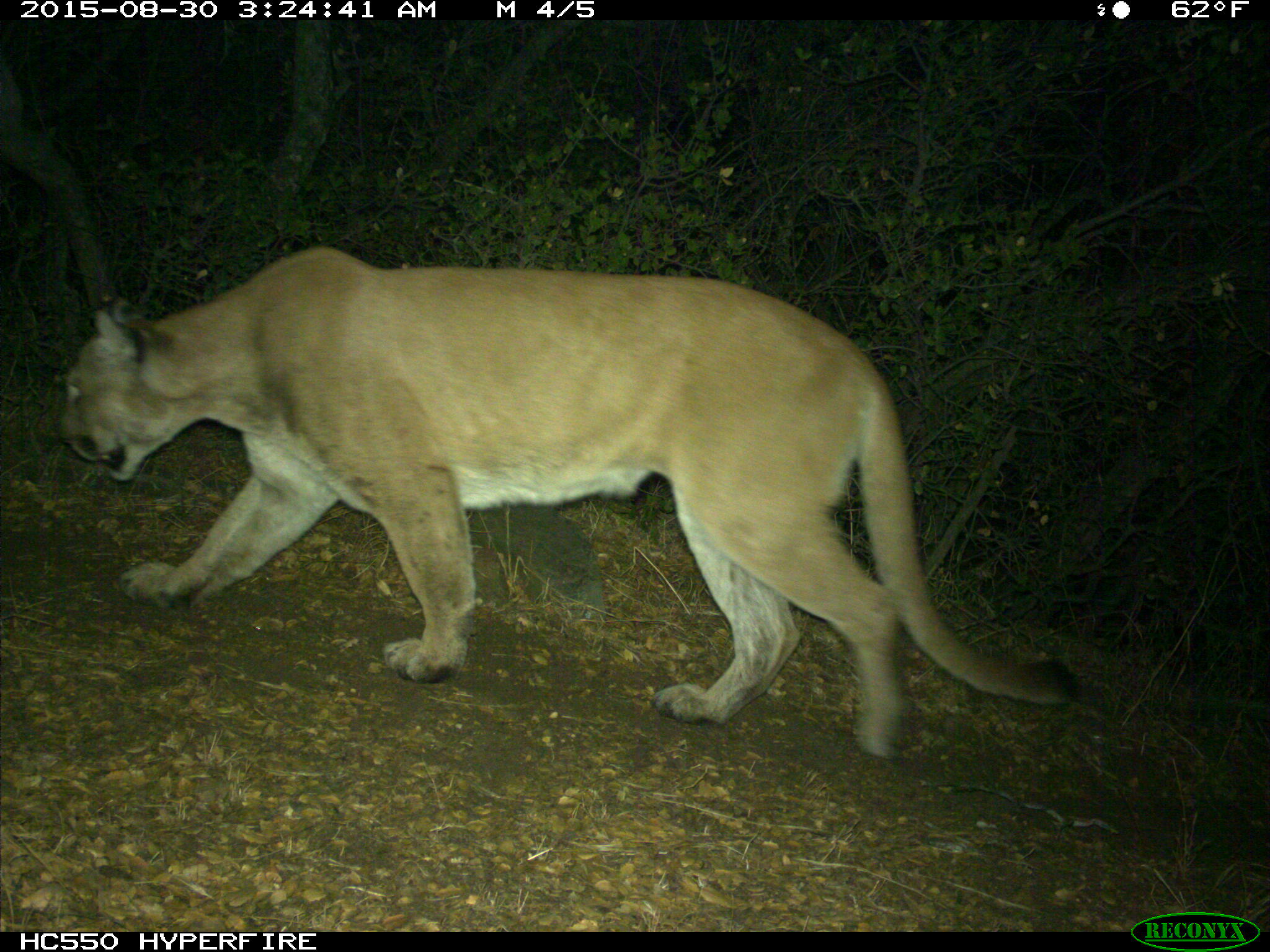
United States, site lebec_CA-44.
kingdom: Animalia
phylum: Chordata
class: Mammalia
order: Carnivora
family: Felidae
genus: Puma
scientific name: Puma concolor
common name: mountain lion